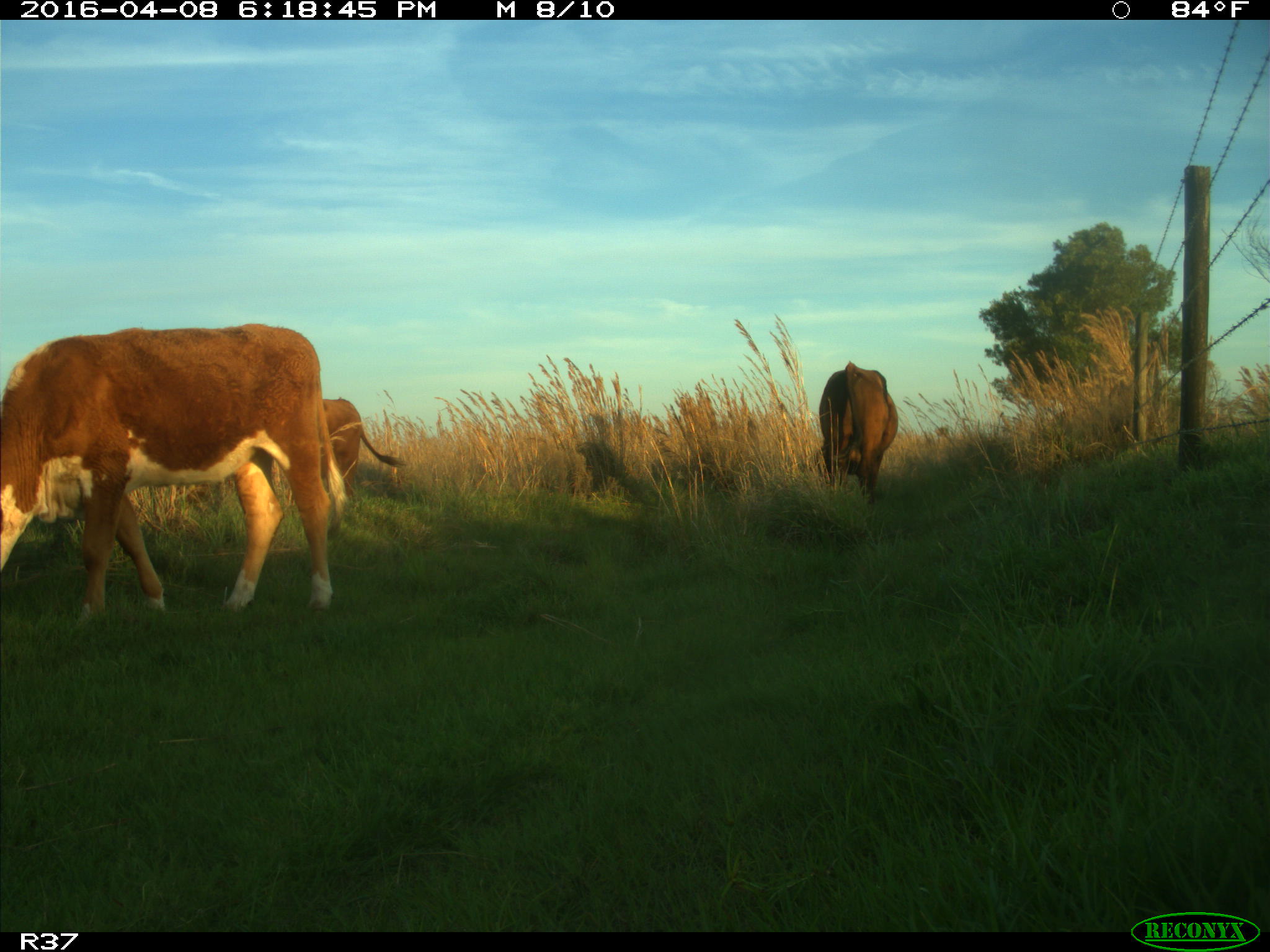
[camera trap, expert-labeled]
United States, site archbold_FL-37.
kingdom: Animalia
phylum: Chordata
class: Mammalia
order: Artiodactyla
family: Bovidae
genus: Bos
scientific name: Bos taurus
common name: domestic cow